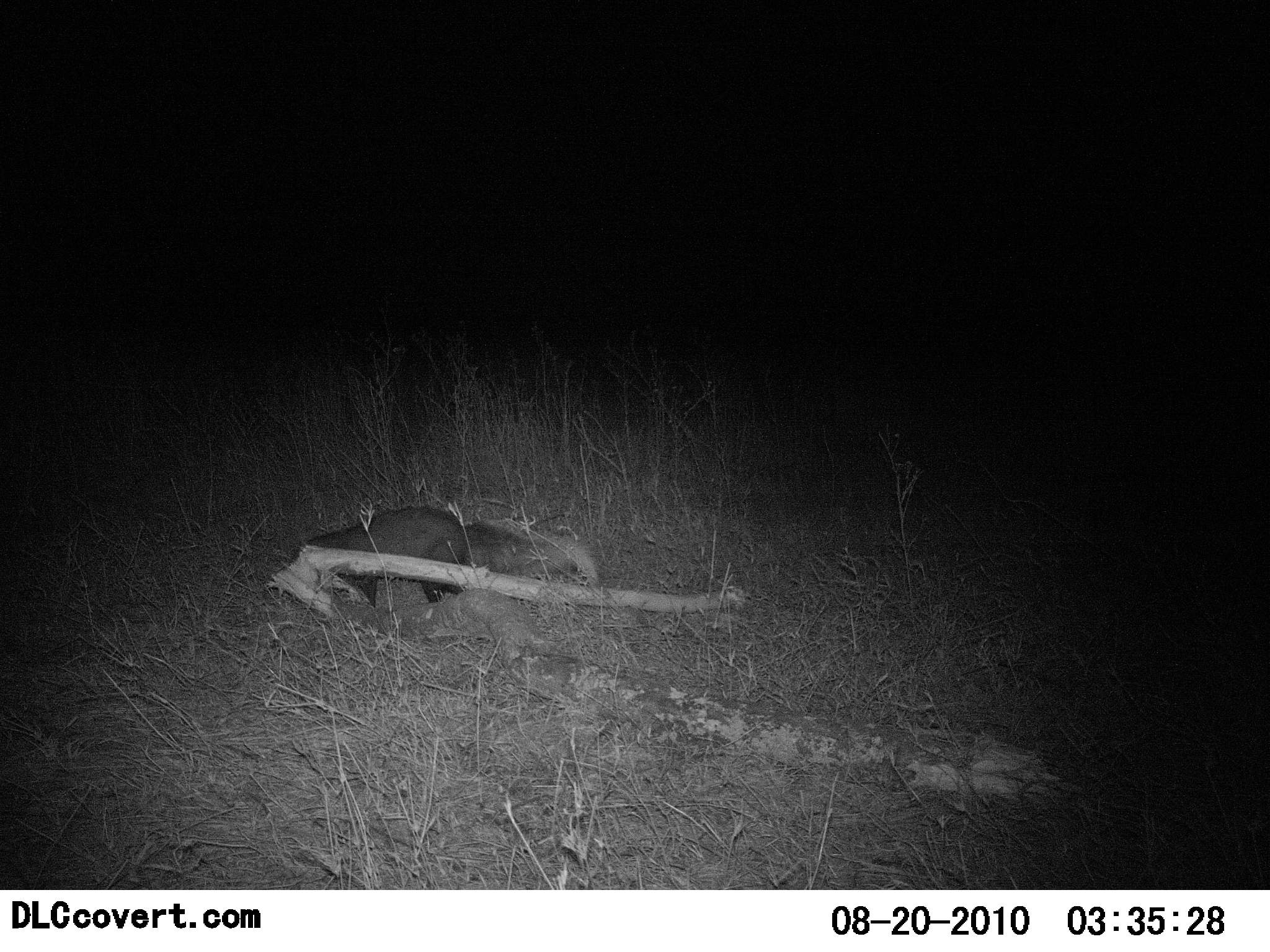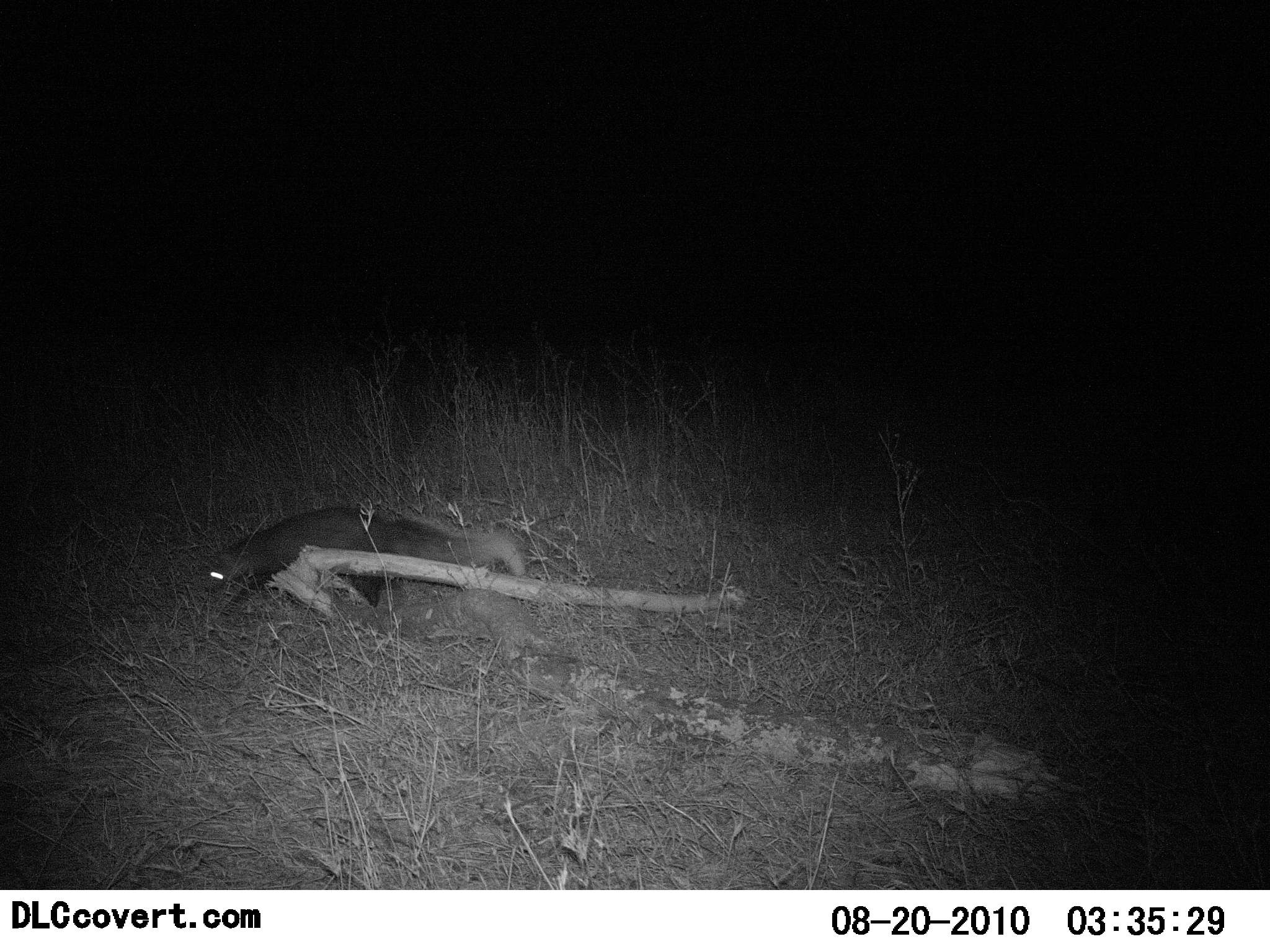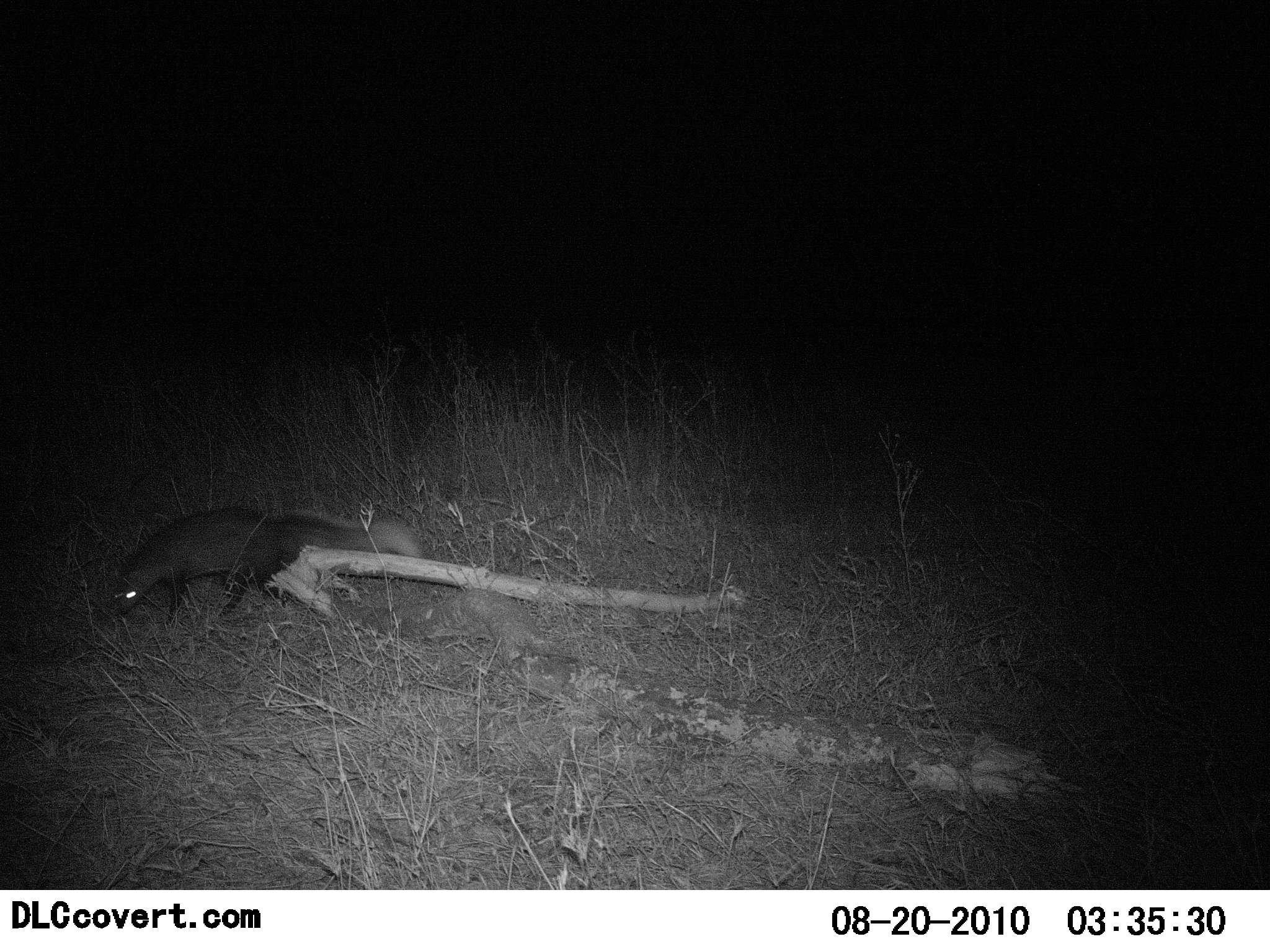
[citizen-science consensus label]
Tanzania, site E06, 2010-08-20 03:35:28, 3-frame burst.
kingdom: Animalia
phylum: Chordata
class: Mammalia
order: Carnivora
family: Mustelidae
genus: Mellivora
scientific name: Mellivora capensis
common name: honey badger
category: honeybadger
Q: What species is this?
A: Honeybadger (honey badger) (Mellivora capensis).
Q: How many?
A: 1.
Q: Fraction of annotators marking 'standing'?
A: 0%.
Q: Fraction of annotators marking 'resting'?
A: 0%.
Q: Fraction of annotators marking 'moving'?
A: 100%.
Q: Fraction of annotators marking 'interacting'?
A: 0%.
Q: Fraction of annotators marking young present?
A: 0%.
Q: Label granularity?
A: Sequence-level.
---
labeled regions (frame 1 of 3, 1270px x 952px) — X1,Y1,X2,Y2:
animal: 298,504,599,606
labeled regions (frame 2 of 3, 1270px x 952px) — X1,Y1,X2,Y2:
animal: 203,505,527,605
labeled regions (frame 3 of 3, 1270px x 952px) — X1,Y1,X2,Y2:
animal: 106,504,421,624